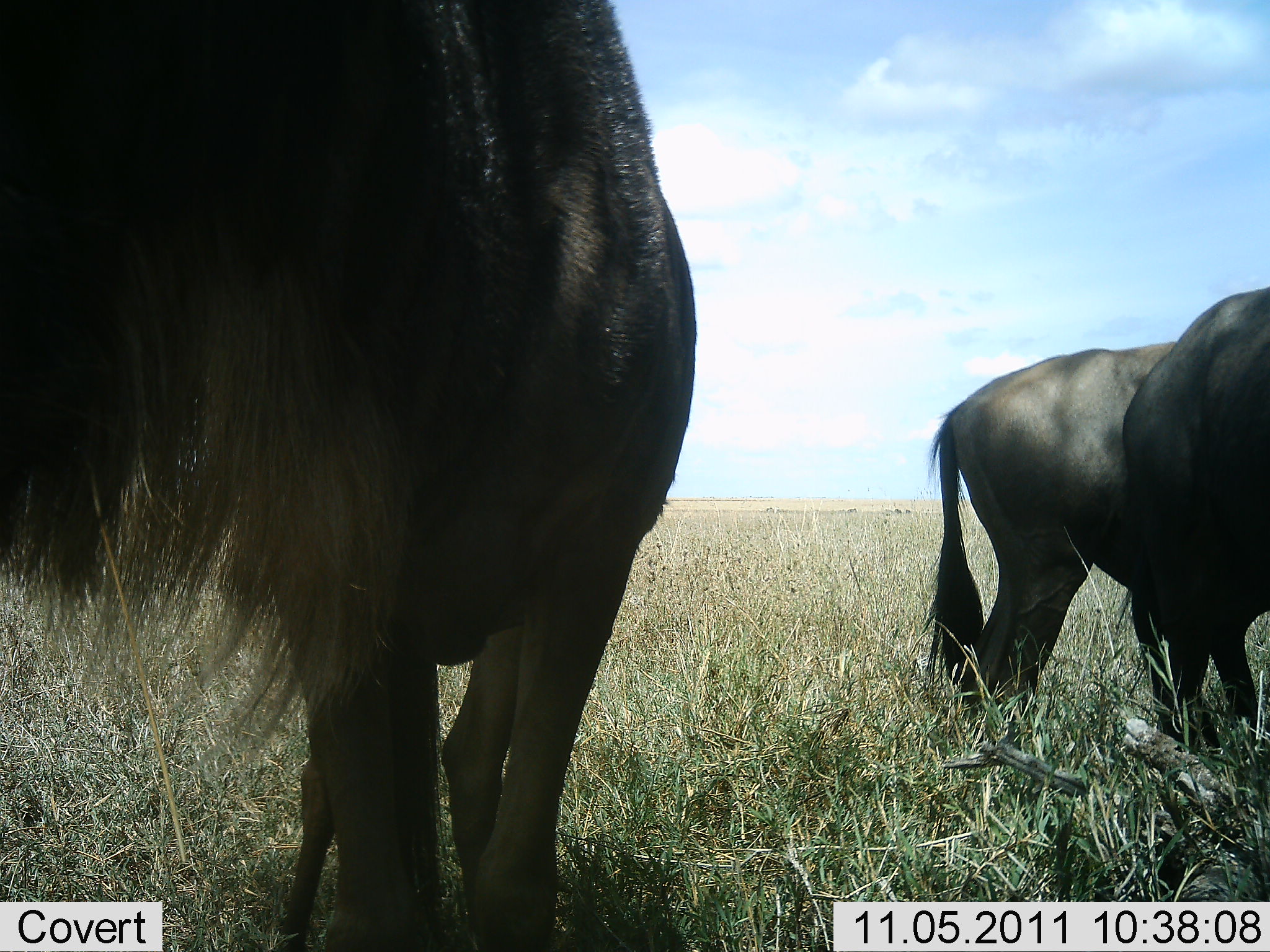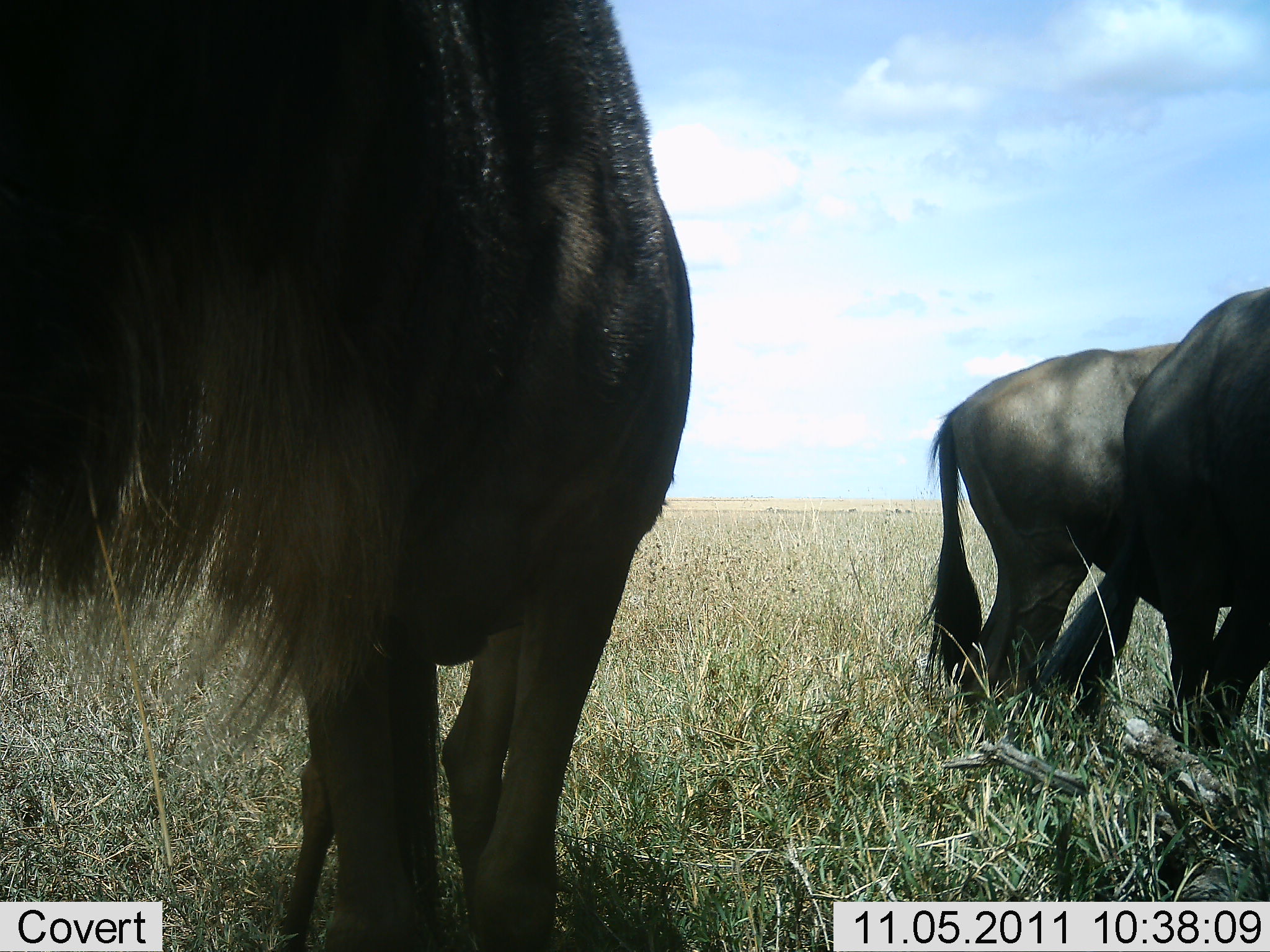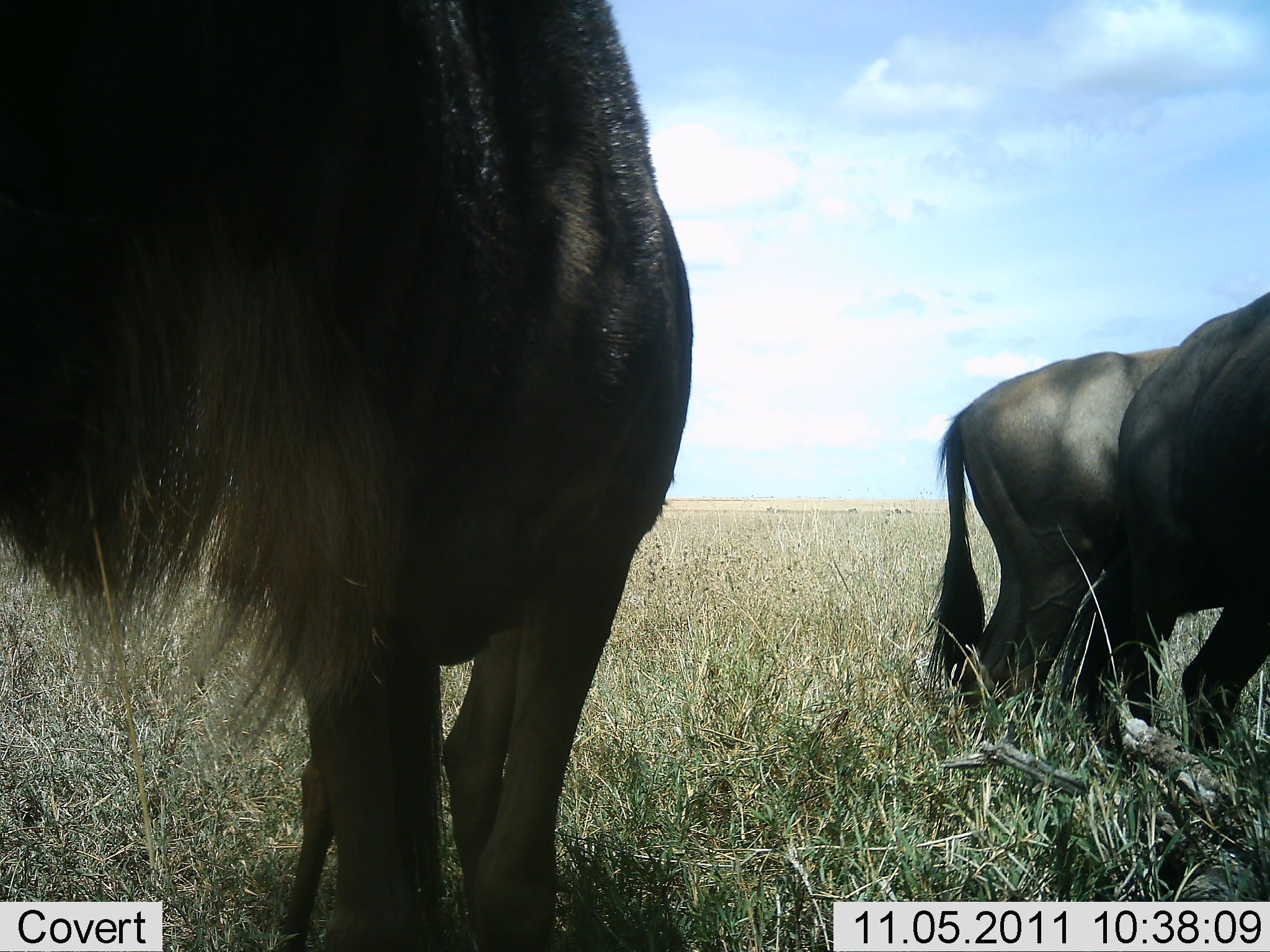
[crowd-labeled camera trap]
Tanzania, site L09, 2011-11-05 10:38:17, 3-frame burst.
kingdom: Animalia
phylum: Chordata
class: Mammalia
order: Artiodactyla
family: Bovidae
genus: Connochaetes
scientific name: Connochaetes taurinus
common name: blue wildebeest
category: wildebeest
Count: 3.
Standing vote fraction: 100%.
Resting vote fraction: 0%.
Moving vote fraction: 0%.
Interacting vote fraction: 0%.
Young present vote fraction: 9%.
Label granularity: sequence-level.